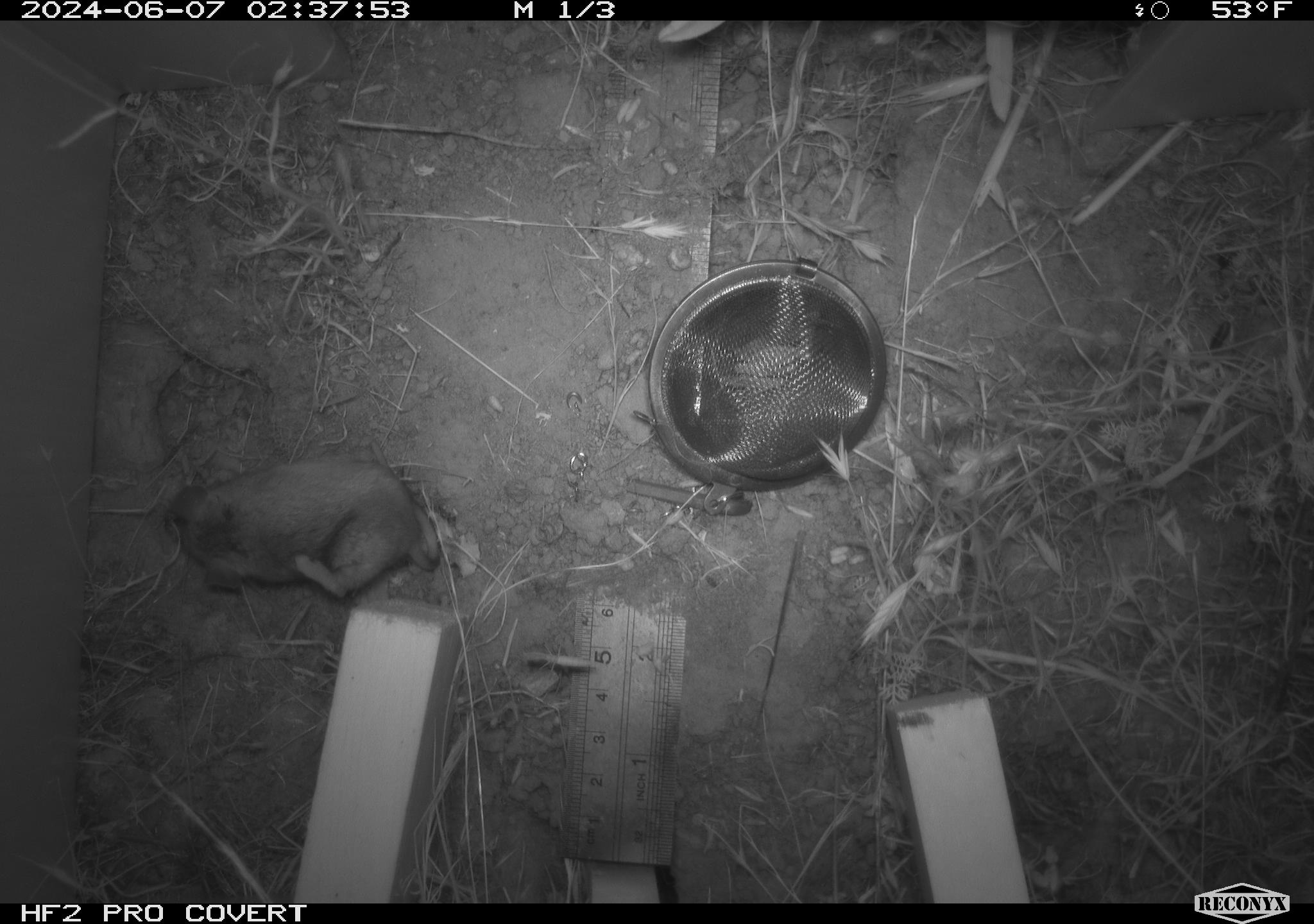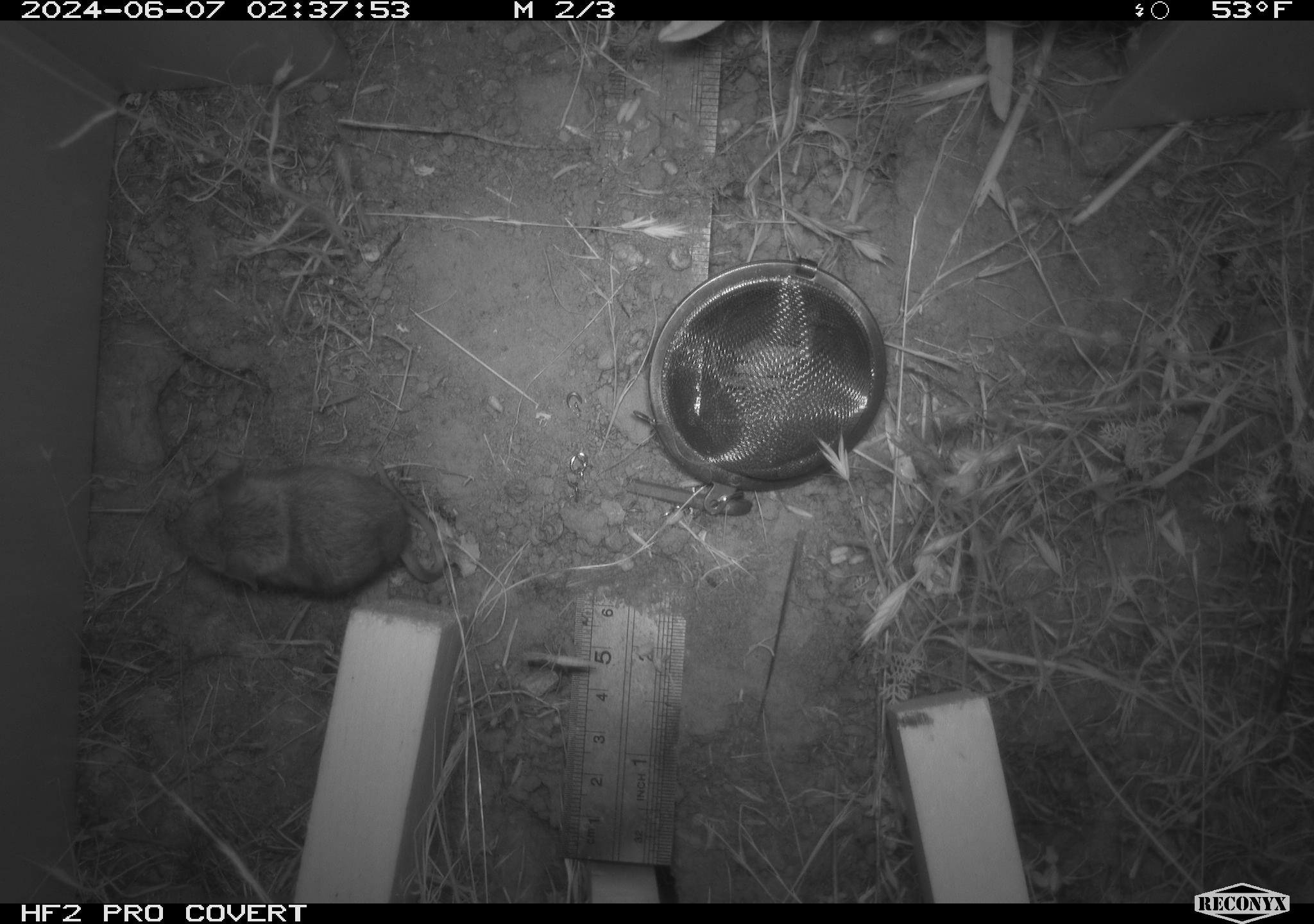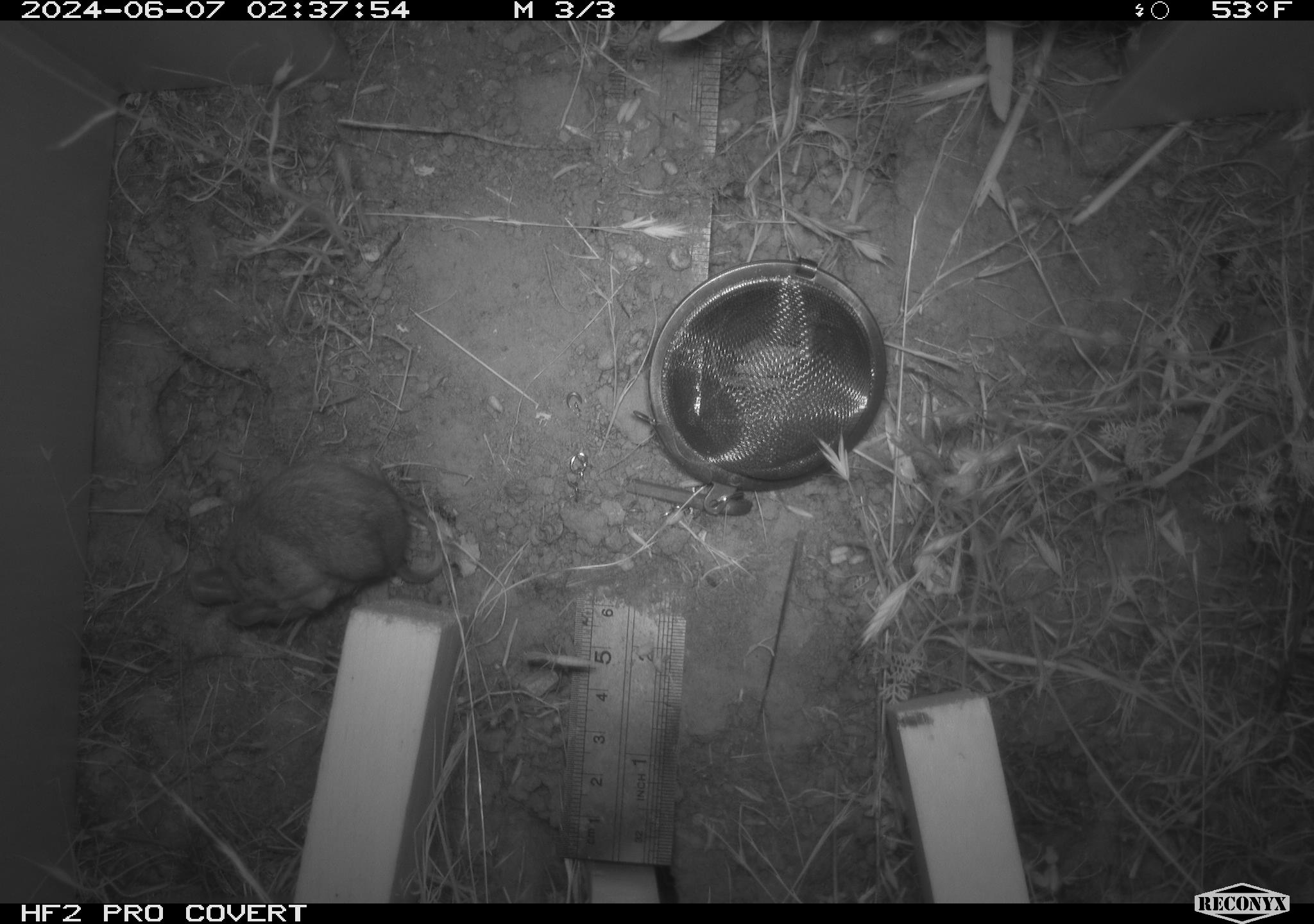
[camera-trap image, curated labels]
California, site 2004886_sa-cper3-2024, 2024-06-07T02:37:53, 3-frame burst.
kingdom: Animalia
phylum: Chordata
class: Mammalia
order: Rodentia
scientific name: Rodentia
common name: rodent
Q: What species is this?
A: Rodent (Rodentia).